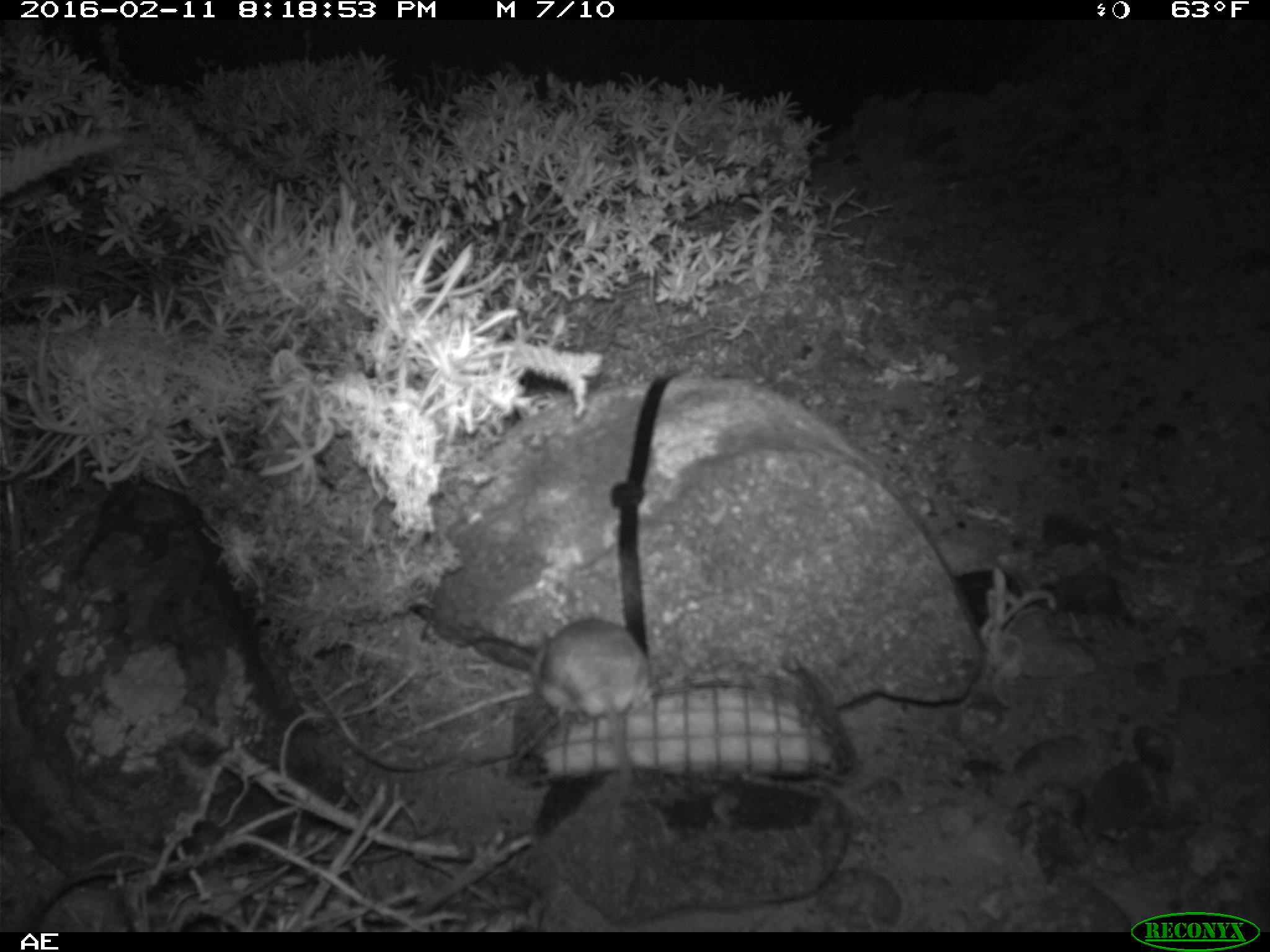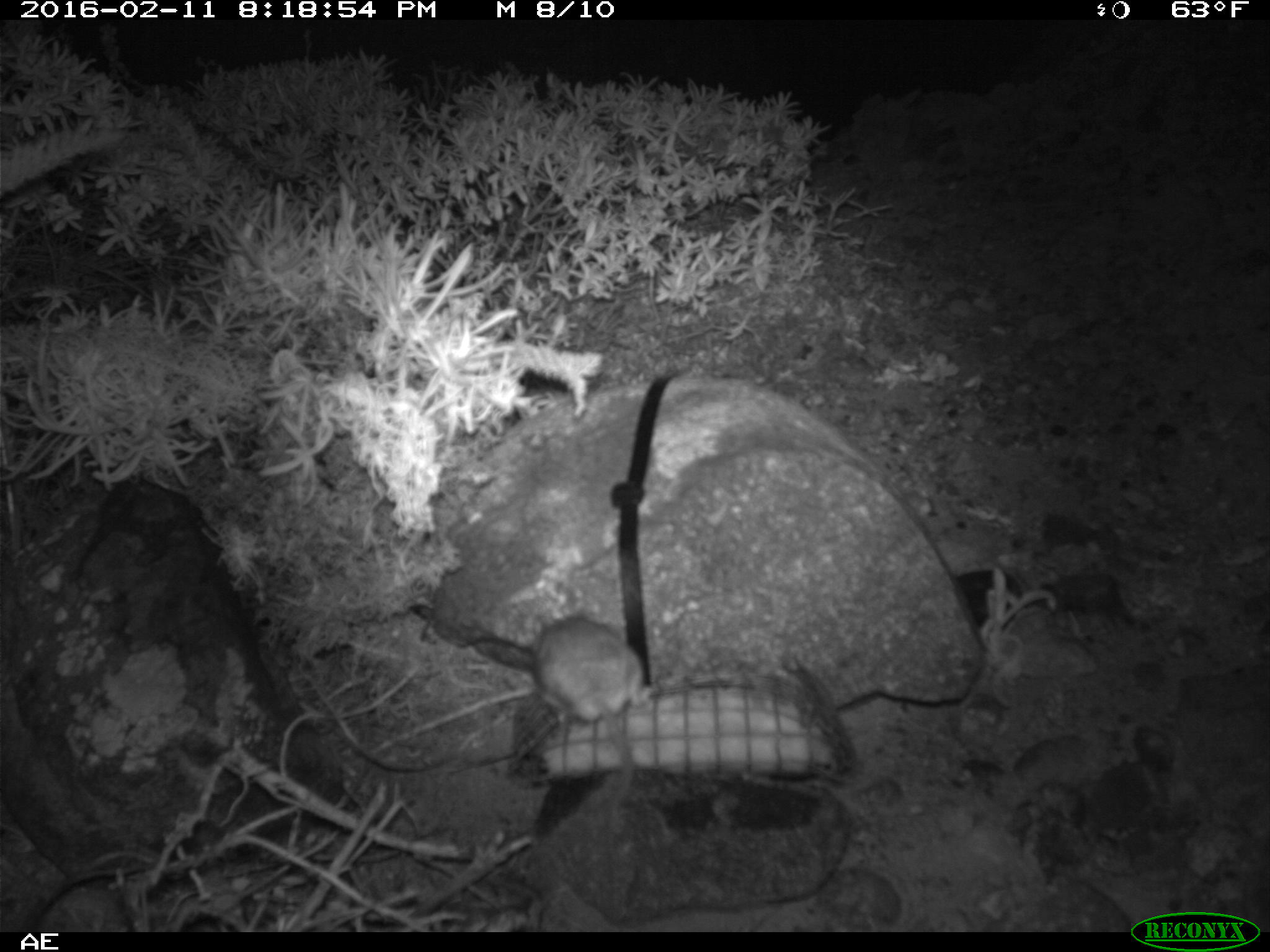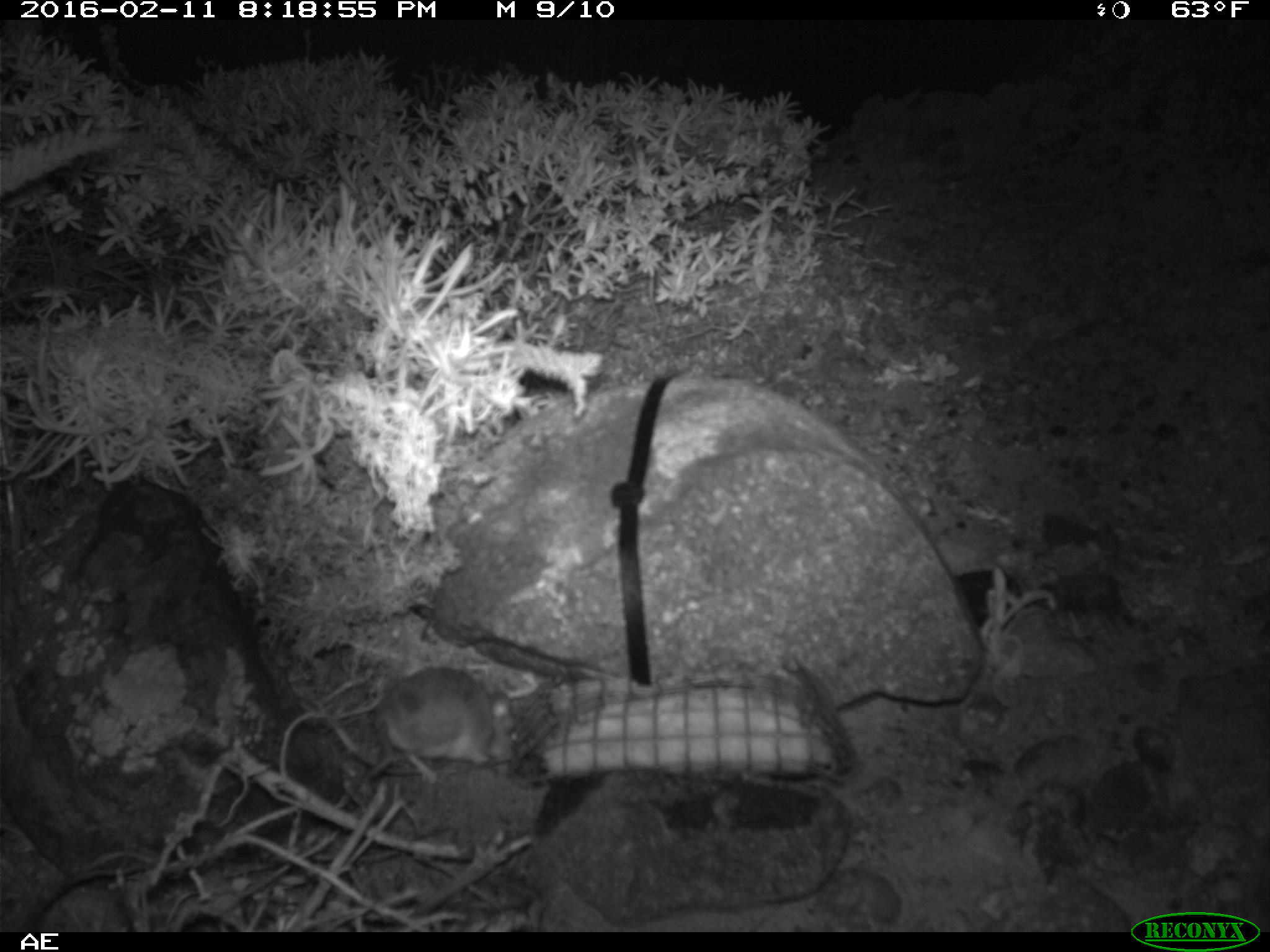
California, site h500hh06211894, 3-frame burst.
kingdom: Animalia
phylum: Chordata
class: Mammalia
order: Rodentia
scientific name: Rodentia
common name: rodent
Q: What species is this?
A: Rodent (Rodentia).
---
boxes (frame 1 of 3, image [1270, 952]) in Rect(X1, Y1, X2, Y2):
rodent: Rect(531, 617, 651, 809)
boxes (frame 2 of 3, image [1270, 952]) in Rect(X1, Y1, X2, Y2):
rodent: Rect(511, 607, 663, 834)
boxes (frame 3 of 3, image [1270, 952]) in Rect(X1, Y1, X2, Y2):
rodent: Rect(368, 666, 518, 785)